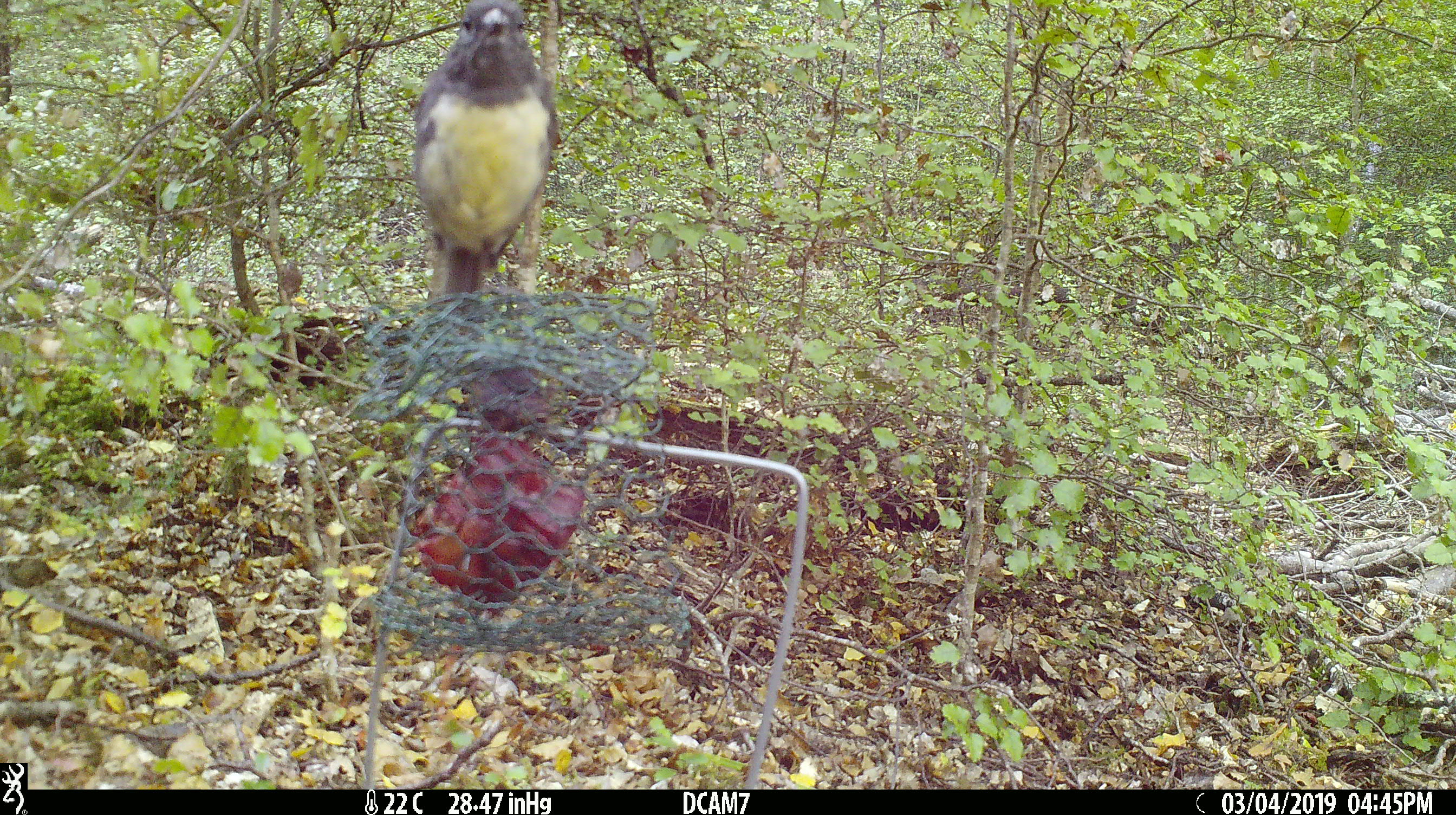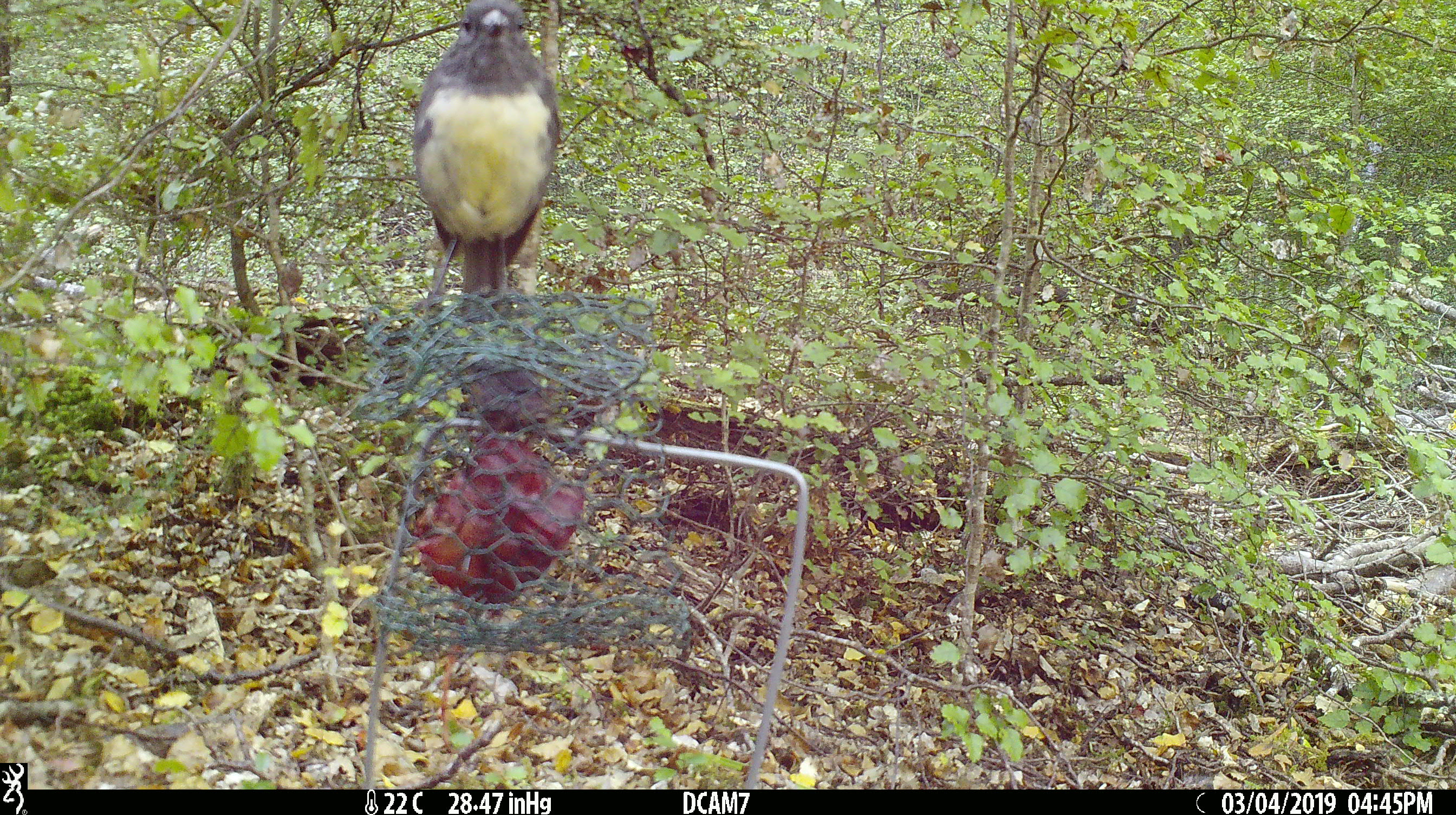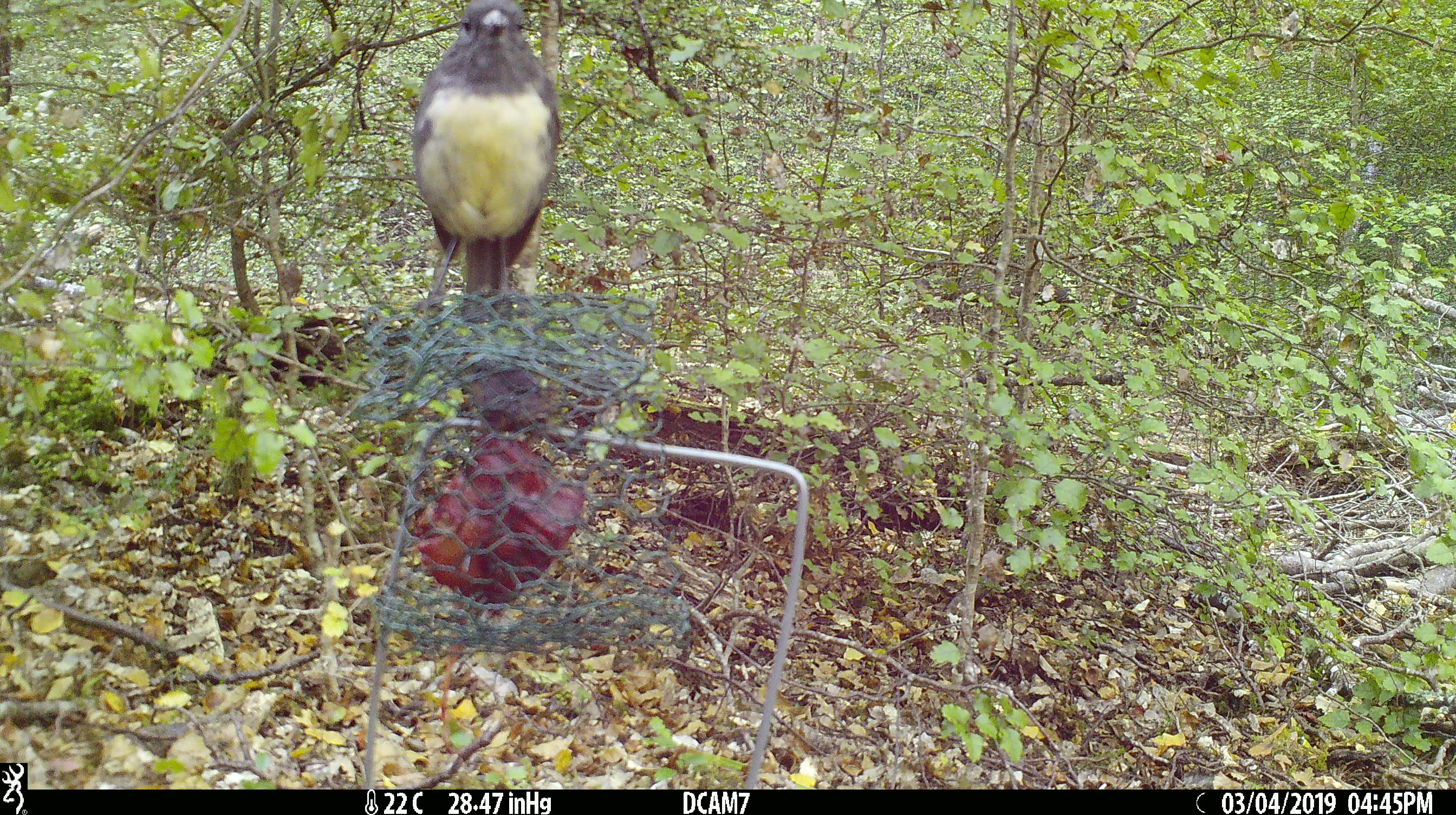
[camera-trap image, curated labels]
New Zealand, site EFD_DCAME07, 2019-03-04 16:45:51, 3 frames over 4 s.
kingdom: Animalia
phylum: Chordata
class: Aves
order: Passeriformes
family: Petroicidae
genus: Petroica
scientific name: Petroica australis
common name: new zealand robin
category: robin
Robin (new zealand robin) (Petroica australis).